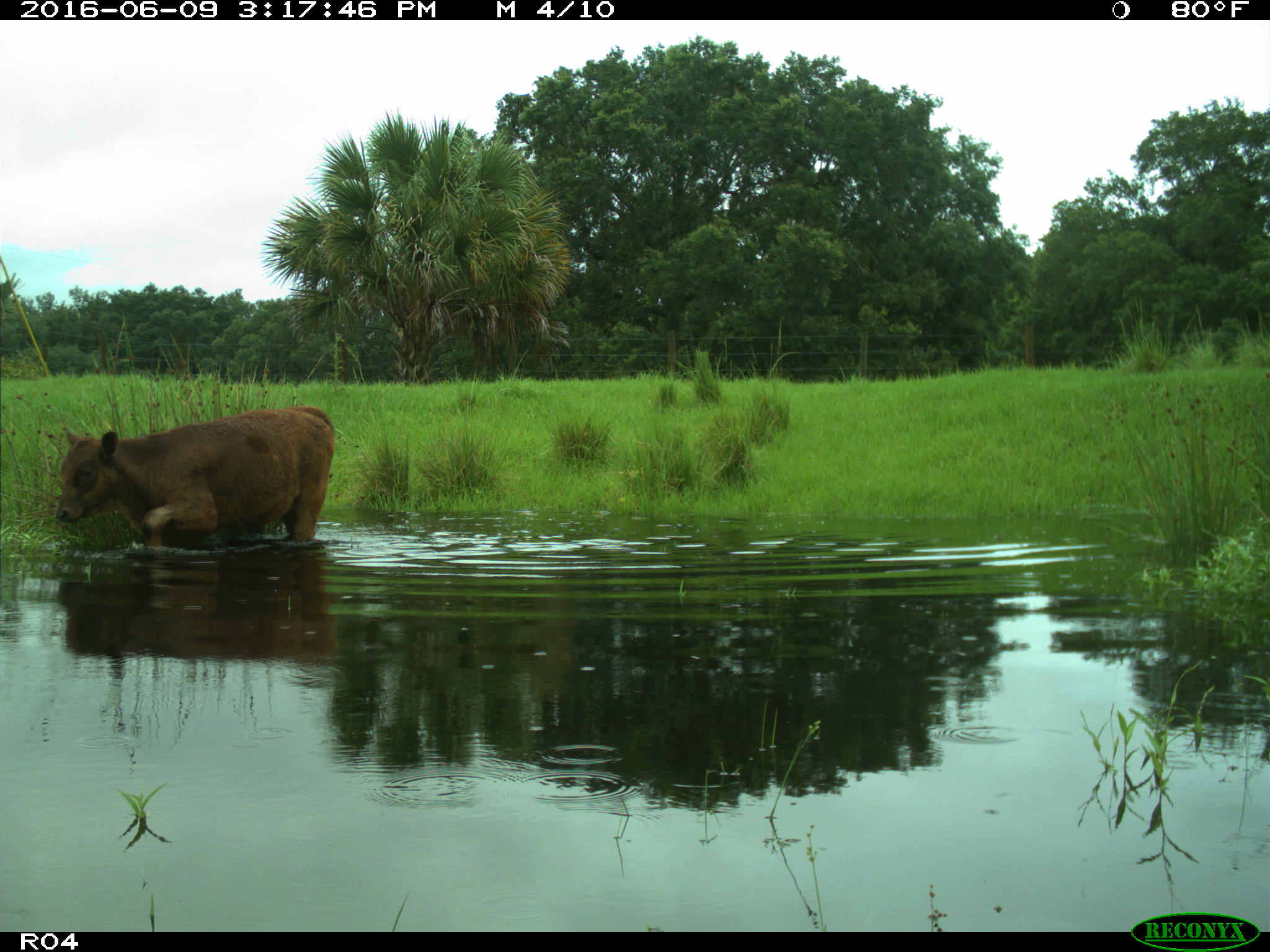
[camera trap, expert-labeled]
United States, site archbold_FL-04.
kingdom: Animalia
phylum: Chordata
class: Mammalia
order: Artiodactyla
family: Bovidae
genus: Bos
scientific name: Bos taurus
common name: domestic cow